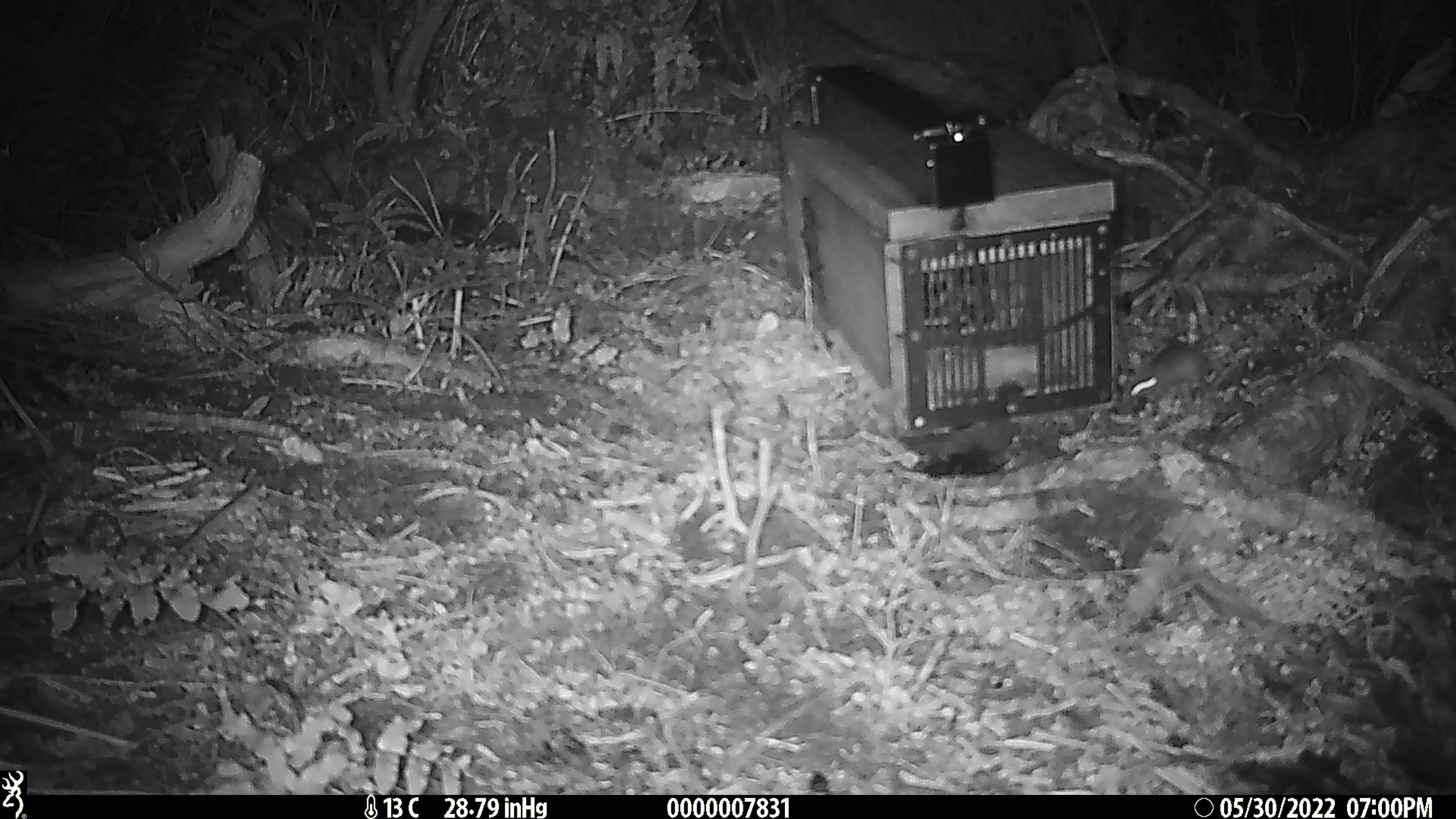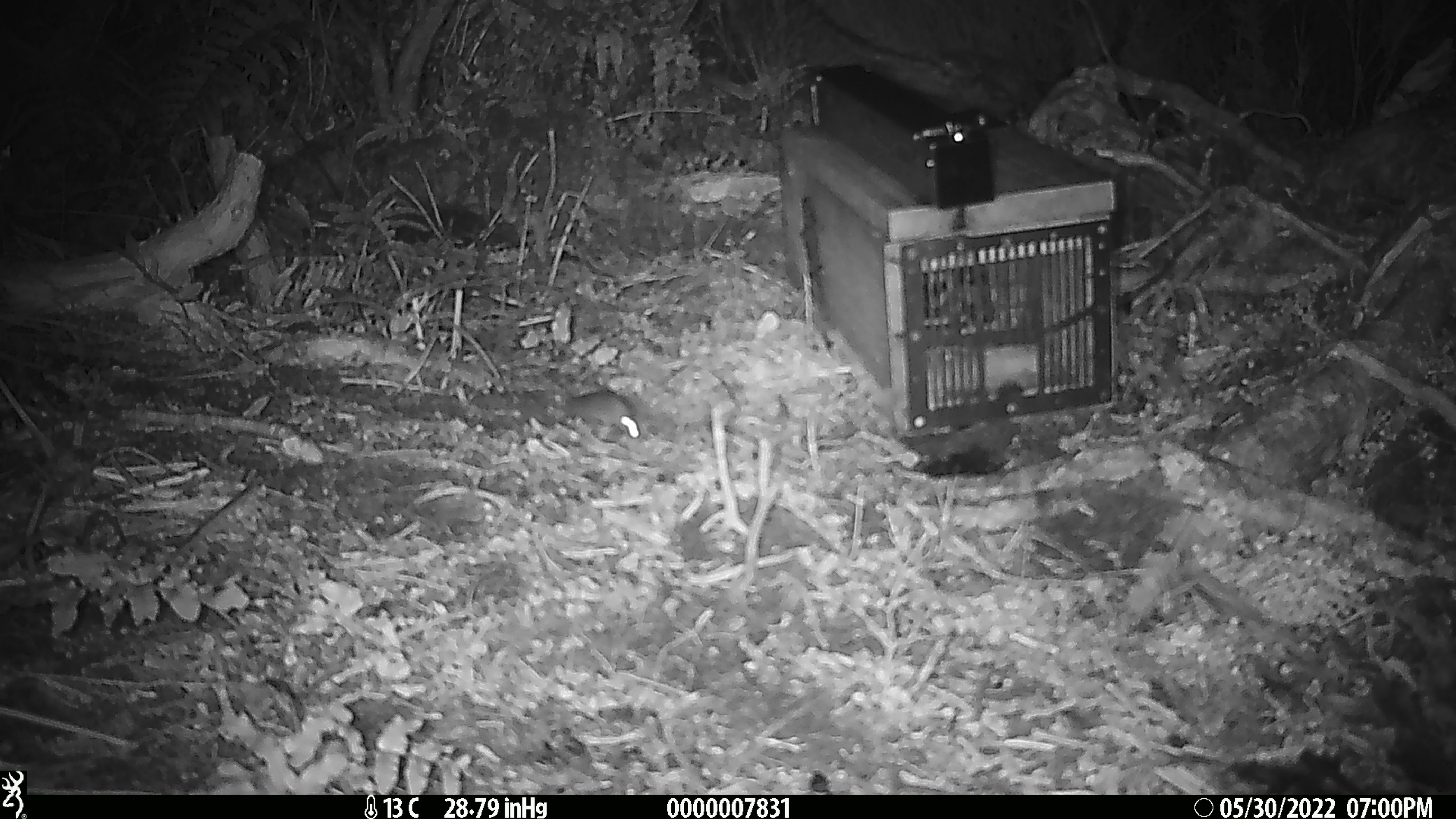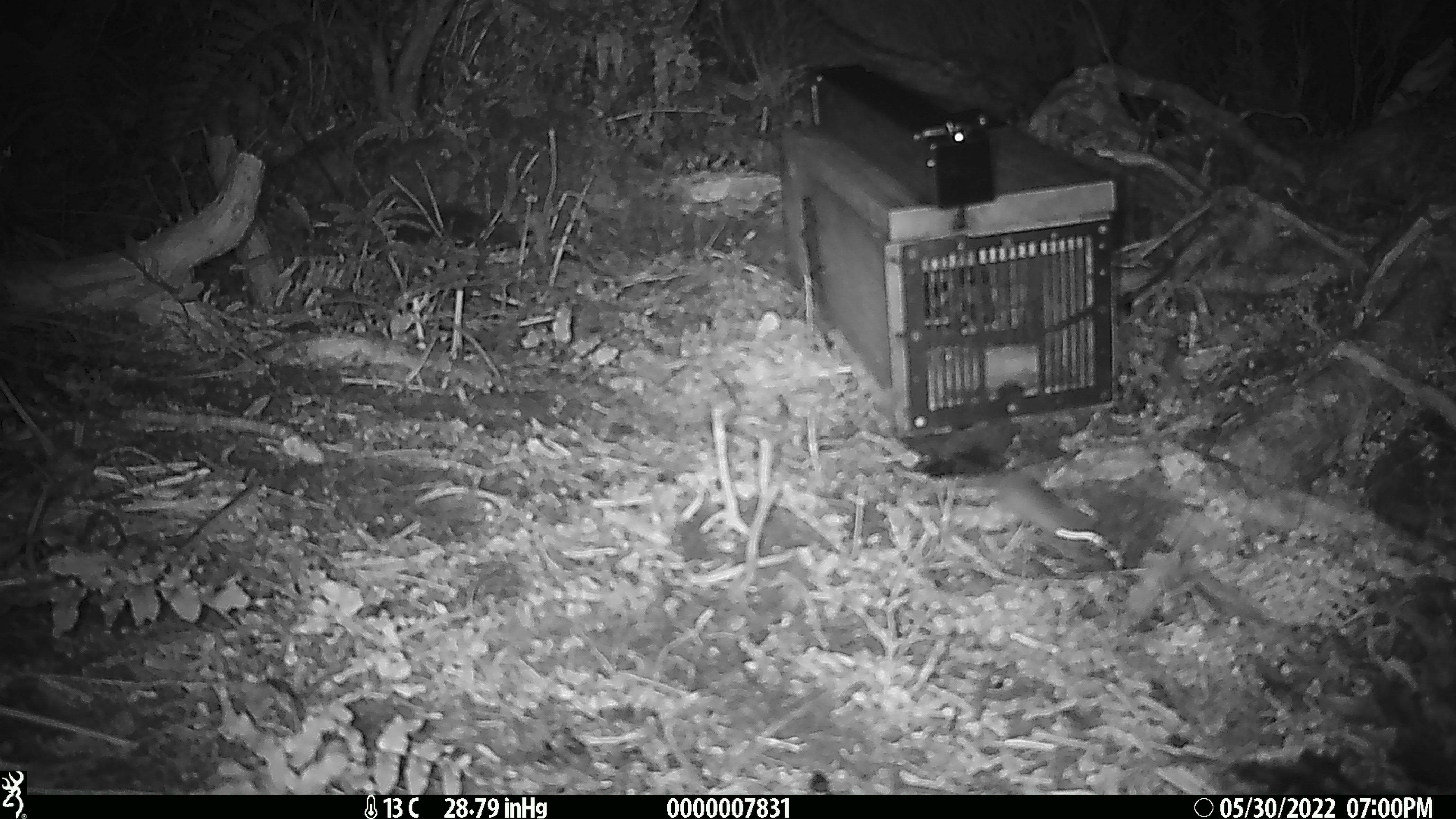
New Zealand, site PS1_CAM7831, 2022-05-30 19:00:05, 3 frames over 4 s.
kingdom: Animalia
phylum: Chordata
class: Mammalia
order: Rodentia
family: Muridae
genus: Mus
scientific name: Mus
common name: mouse